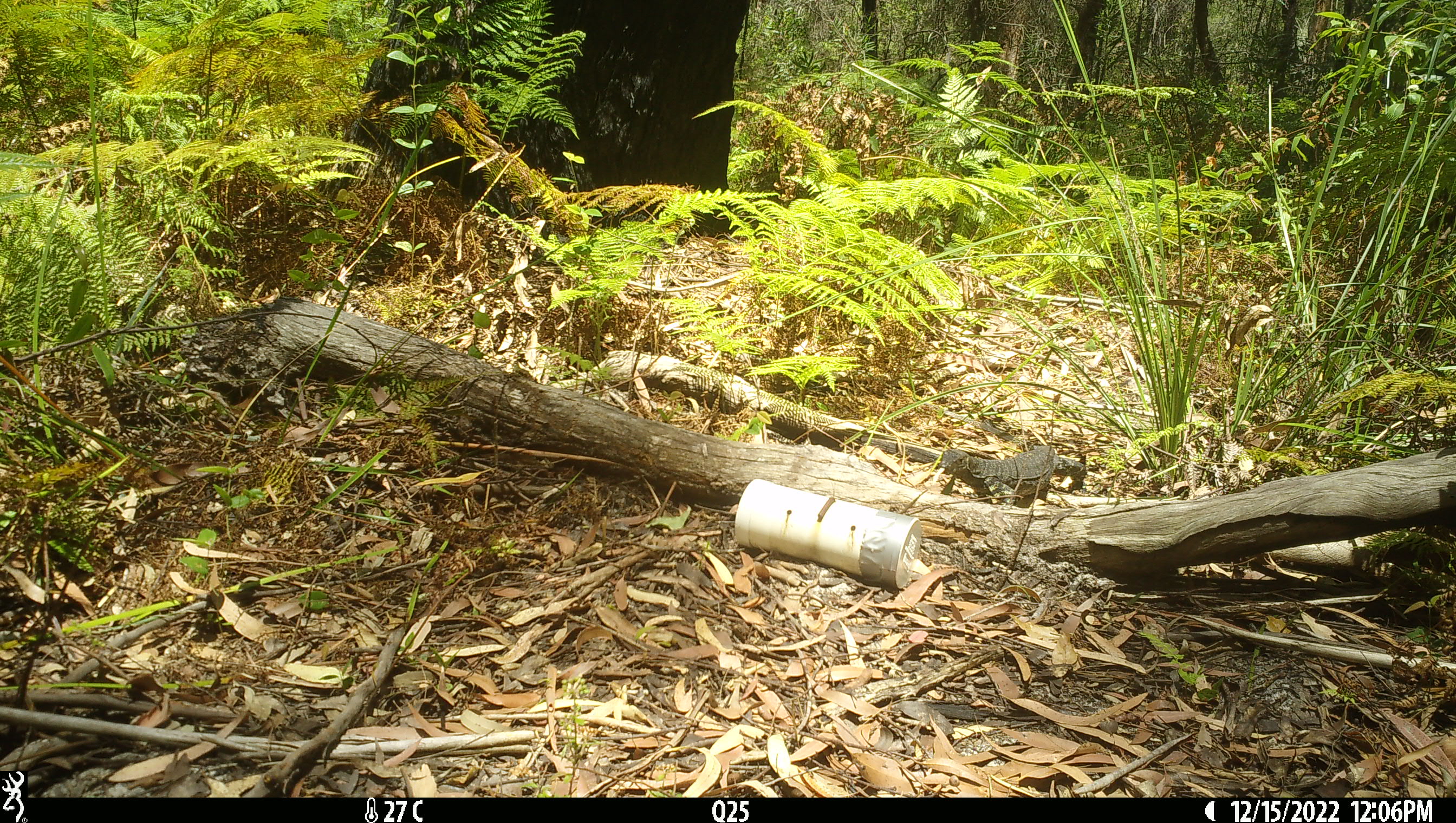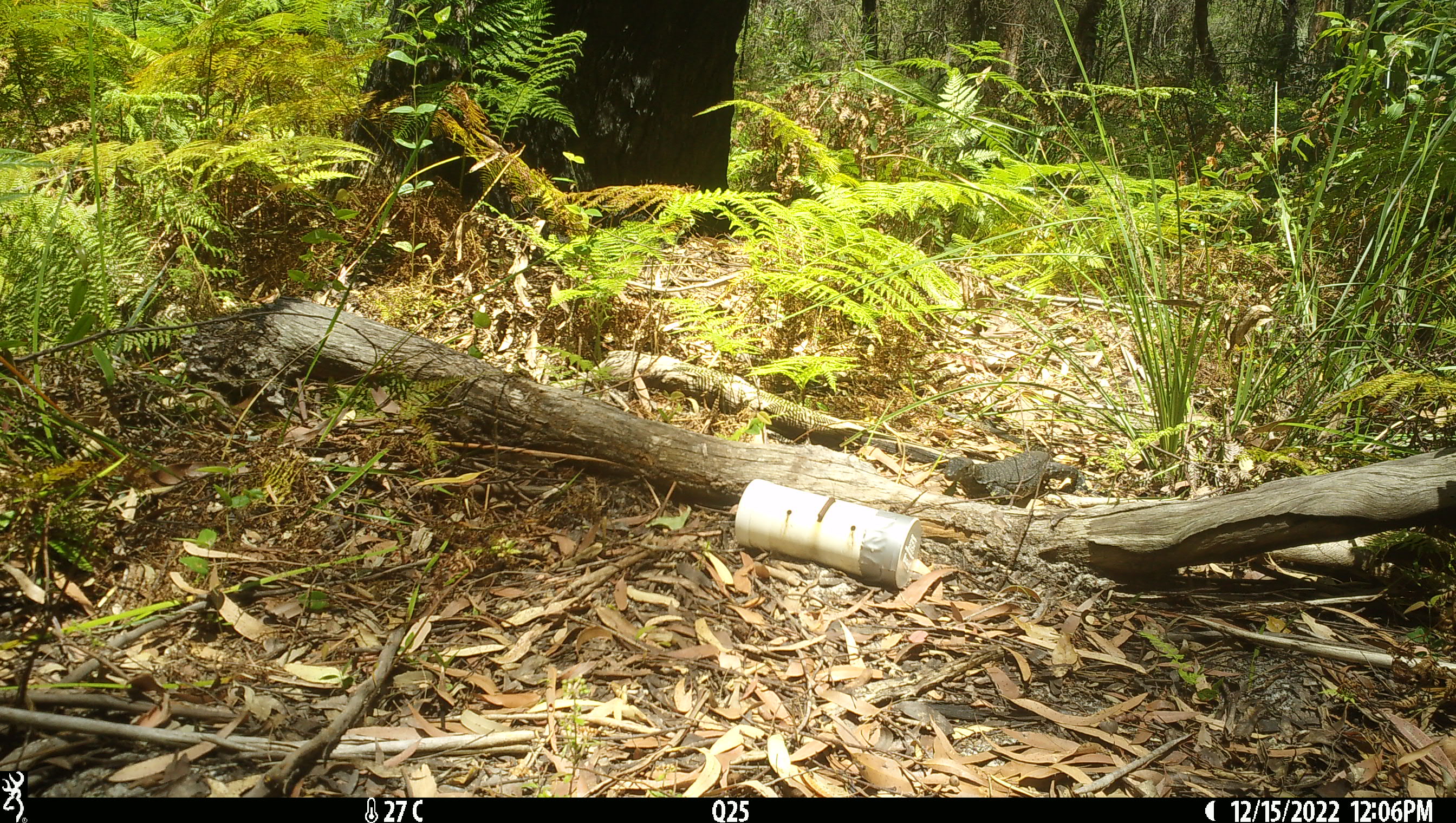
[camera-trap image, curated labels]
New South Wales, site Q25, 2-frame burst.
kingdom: Animalia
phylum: Chordata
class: Reptilia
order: Squamata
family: Varanidae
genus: Varanus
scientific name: Varanus varius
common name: lace monitor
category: goanna